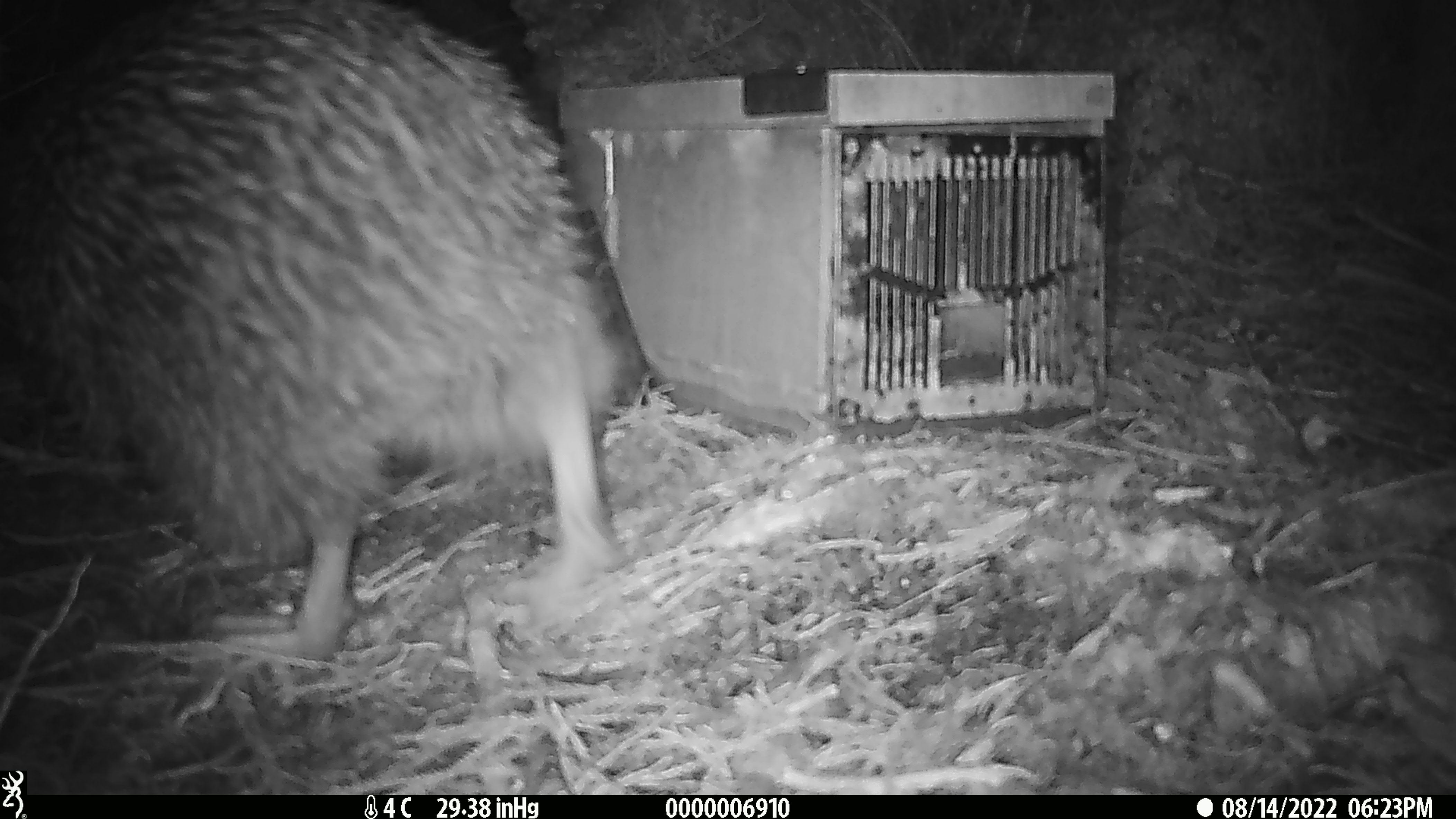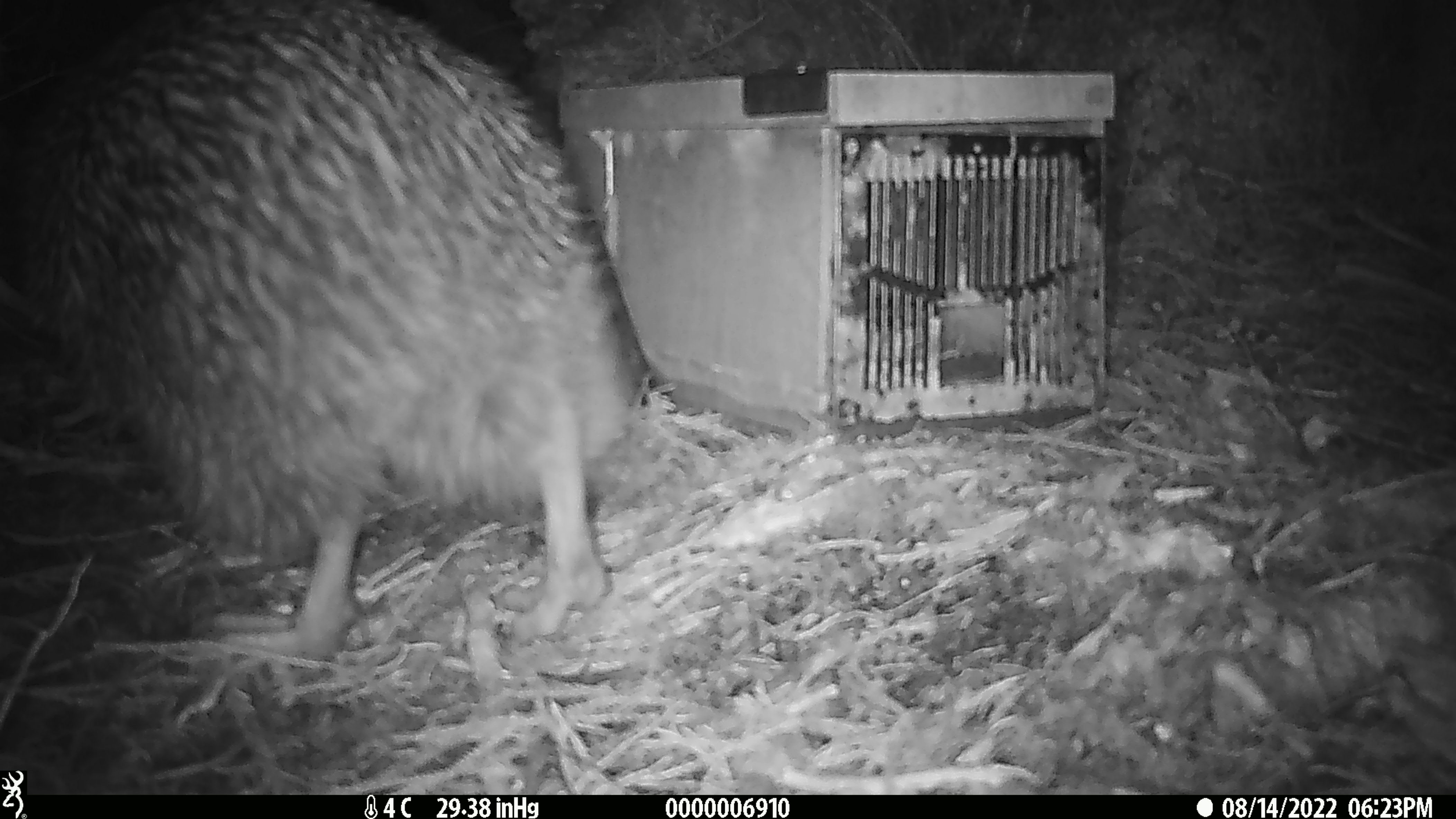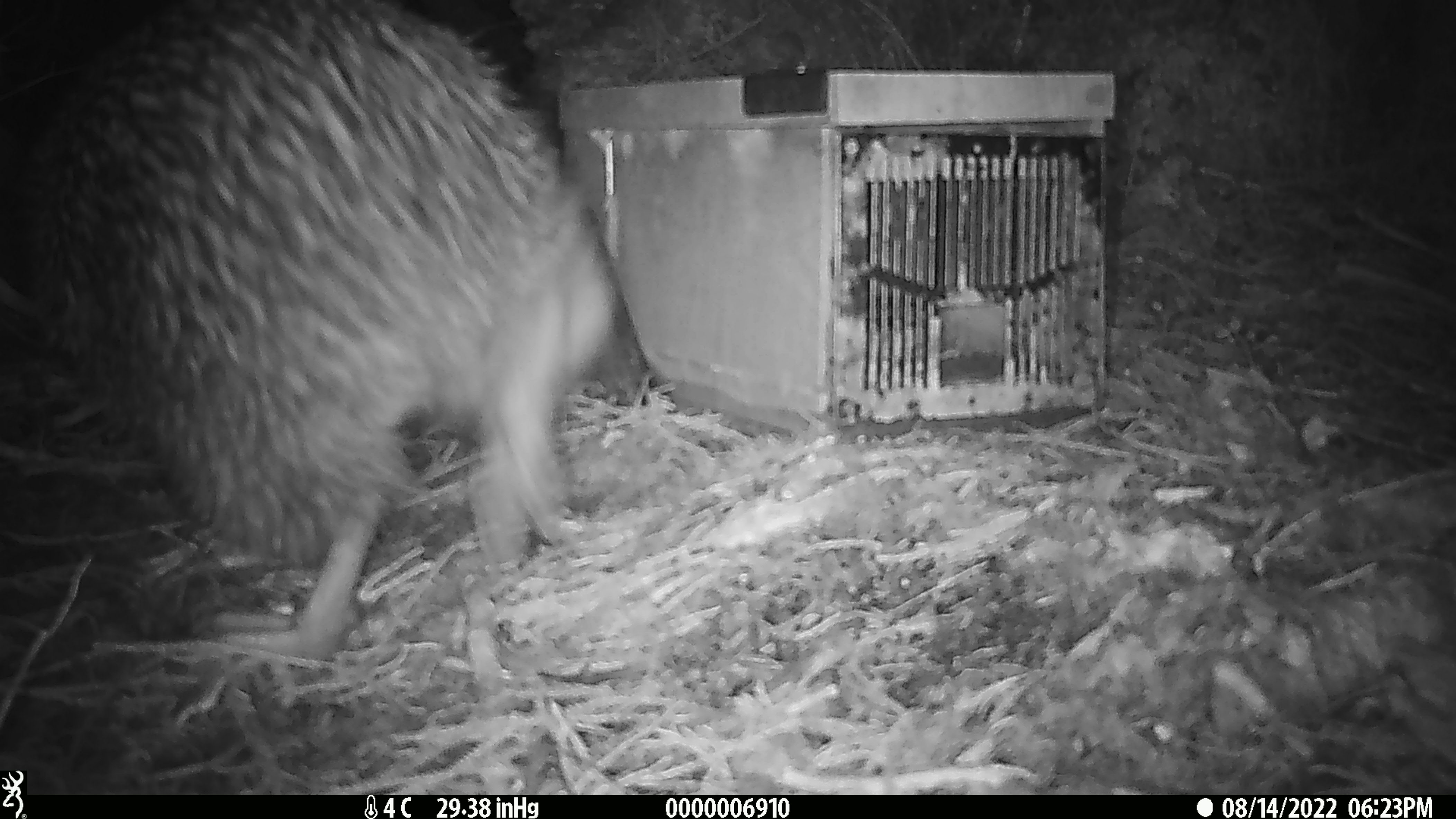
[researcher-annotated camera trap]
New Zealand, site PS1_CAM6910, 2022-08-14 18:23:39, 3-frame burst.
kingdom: Animalia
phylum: Chordata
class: Aves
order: Apterygiformes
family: Apterygidae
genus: Apteryx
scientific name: Apteryx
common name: kiwi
Kiwi (Apteryx).